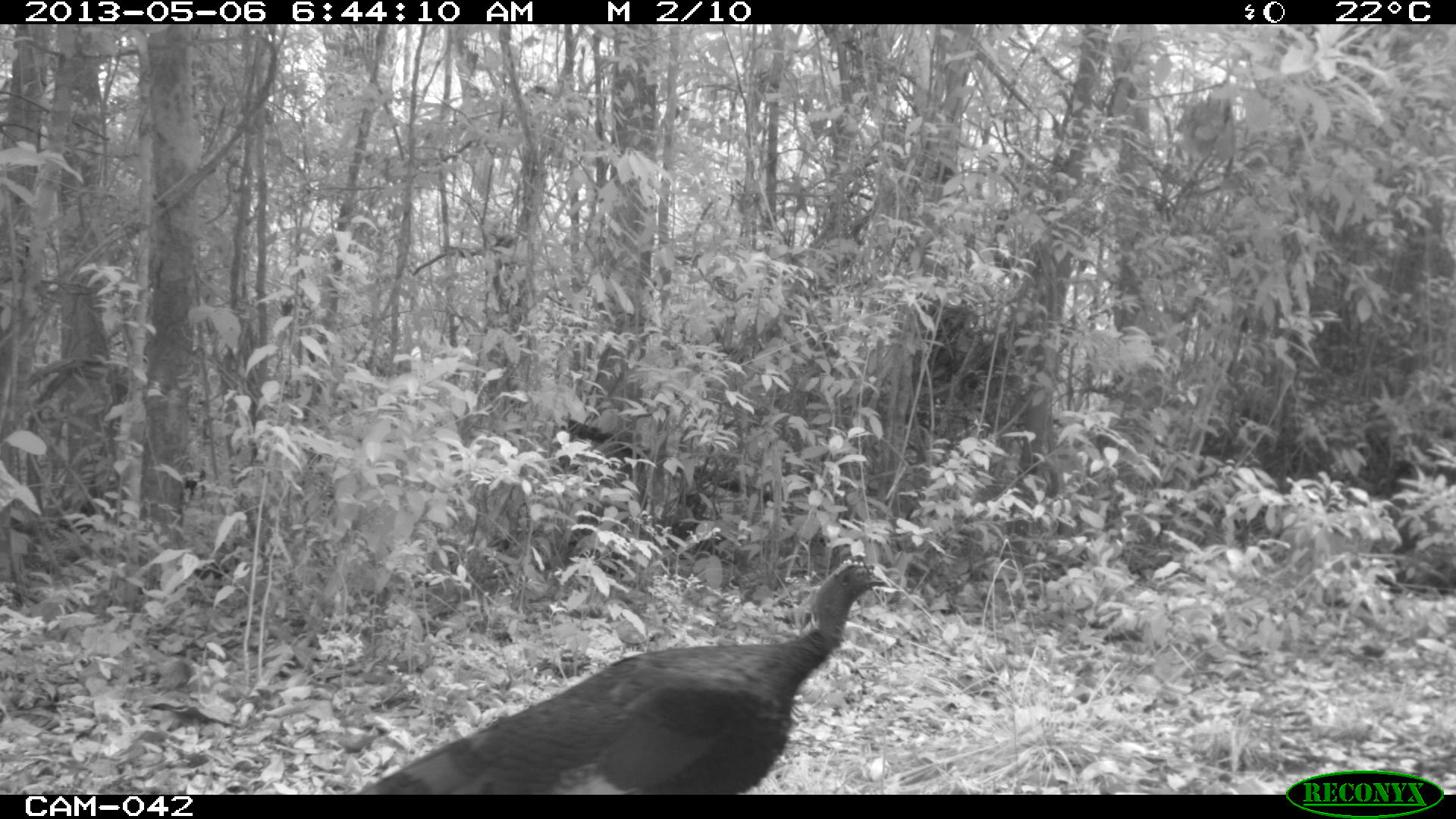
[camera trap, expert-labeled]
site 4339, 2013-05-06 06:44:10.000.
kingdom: Animalia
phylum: Chordata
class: Aves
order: Galliformes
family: Phasianidae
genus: Meleagris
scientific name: Meleagris ocellata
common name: ocellated turkey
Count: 1.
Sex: female.